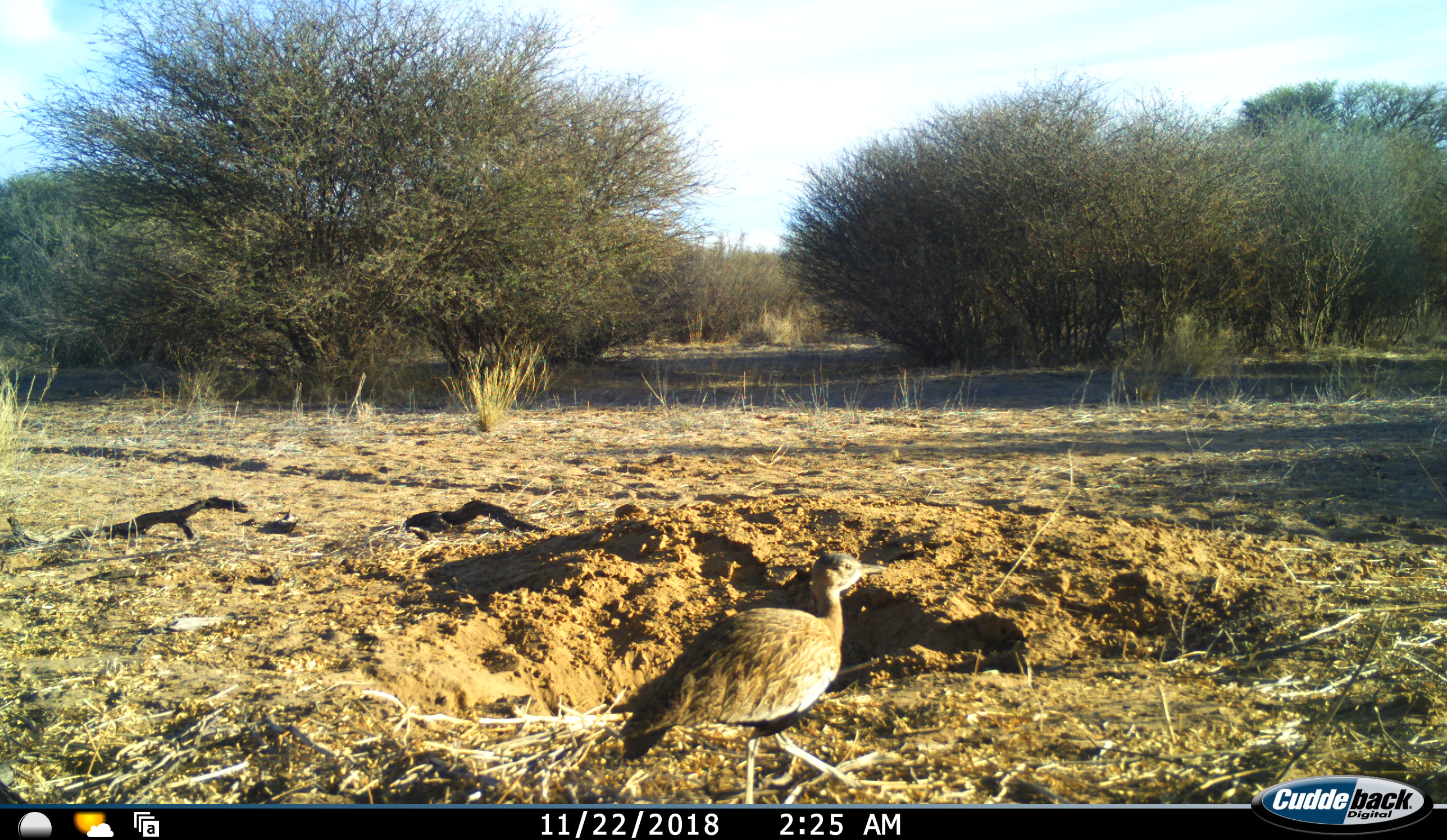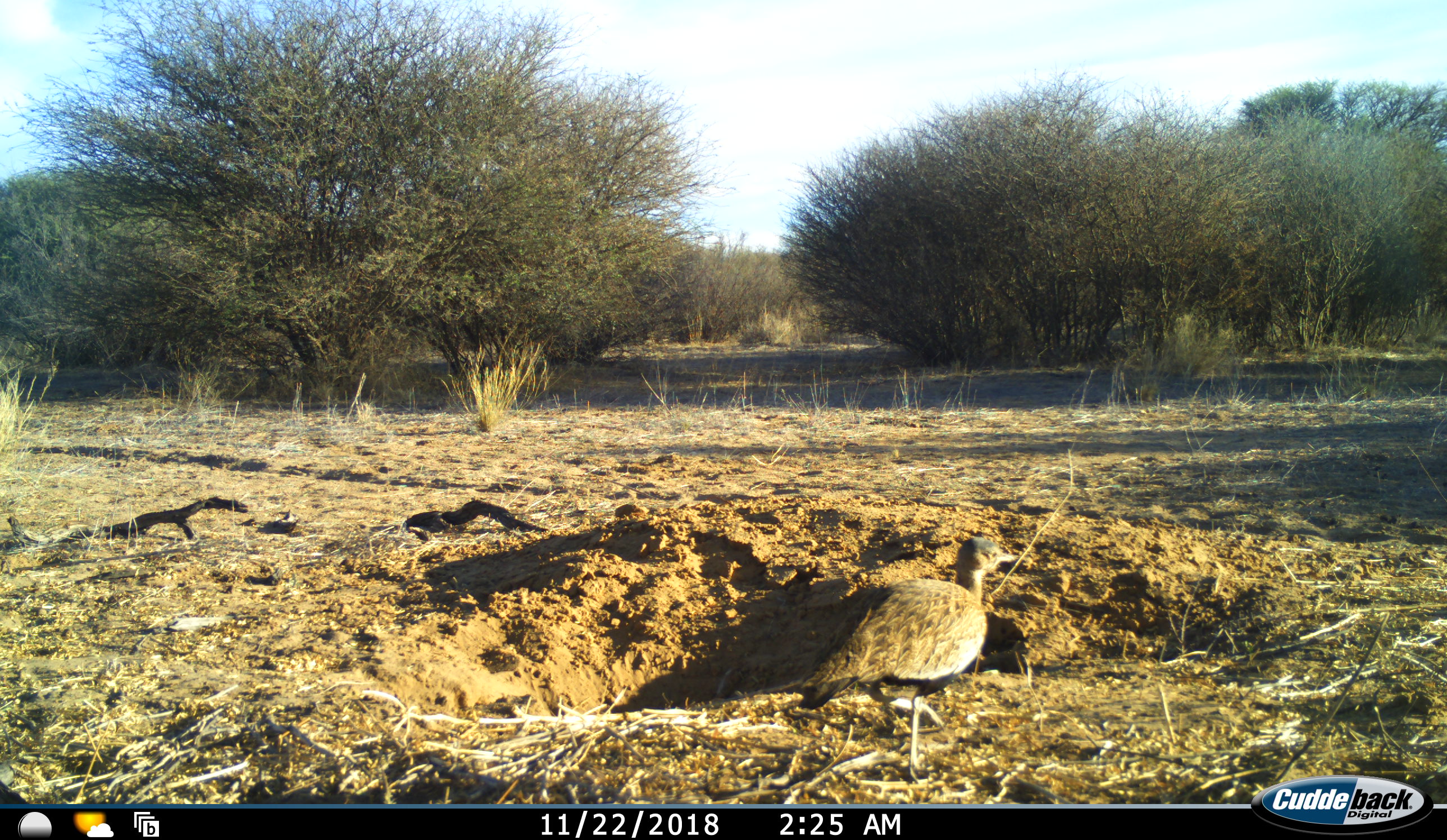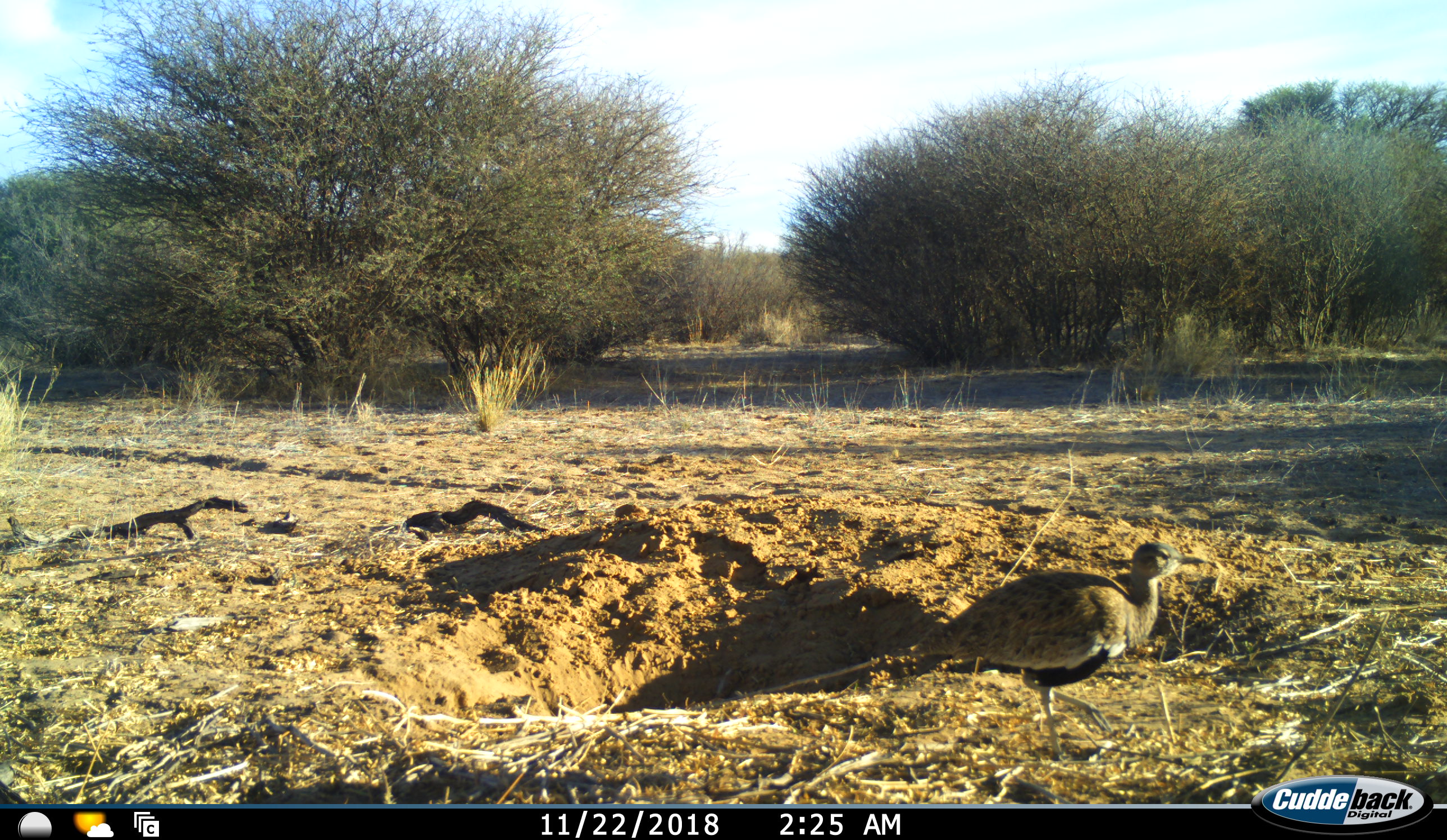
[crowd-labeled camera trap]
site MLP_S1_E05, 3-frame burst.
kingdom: Animalia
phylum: Chordata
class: Aves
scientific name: Aves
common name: bird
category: birdother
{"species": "birdother (bird) (Aves)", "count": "1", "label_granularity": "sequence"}